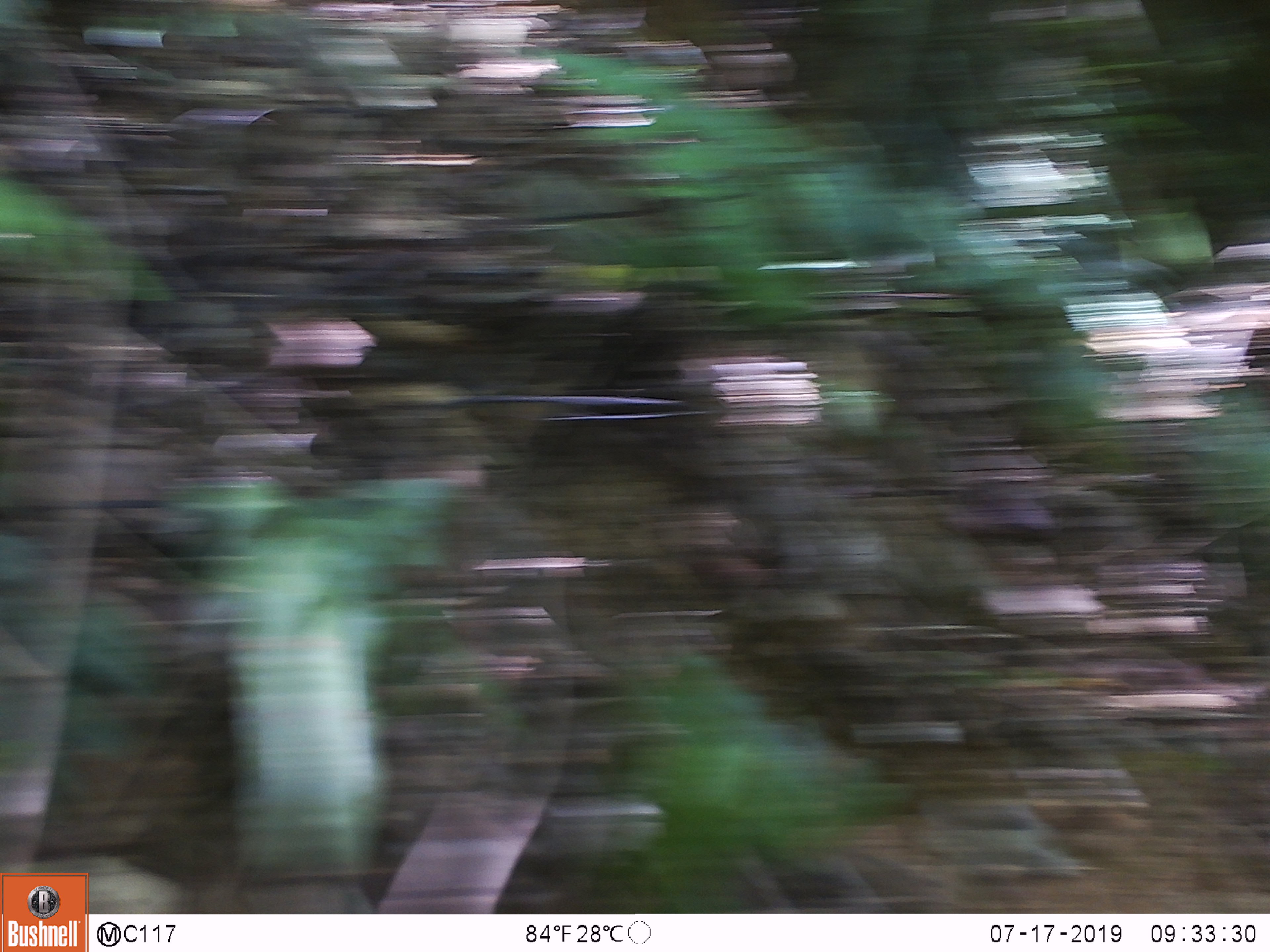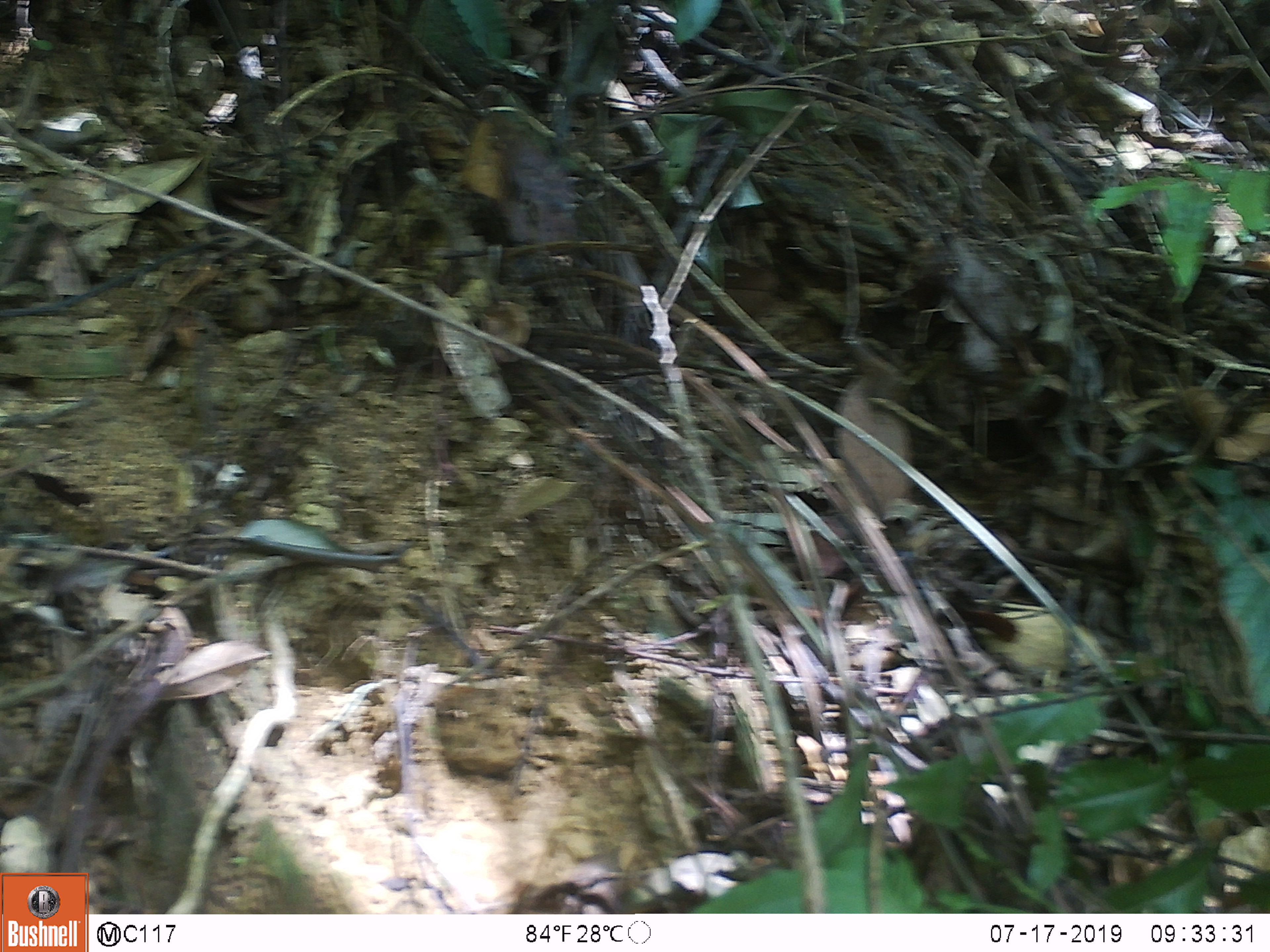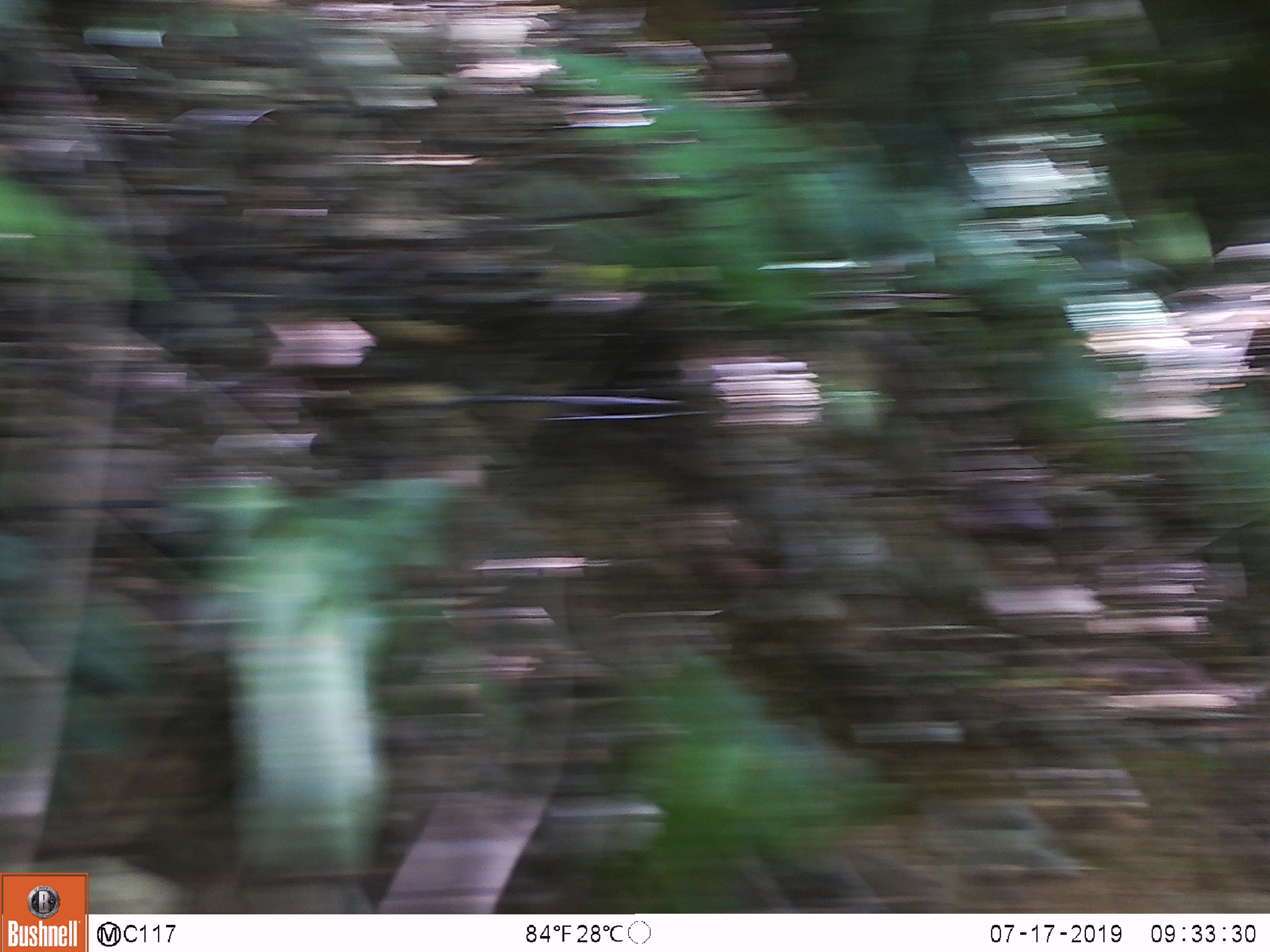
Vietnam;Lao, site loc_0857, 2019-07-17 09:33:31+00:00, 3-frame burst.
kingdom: Animalia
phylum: Chordata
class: Mammalia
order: Primates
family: Cercopithecidae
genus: Macaca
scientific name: Macaca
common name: macaque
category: macaque not stump tailed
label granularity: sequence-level